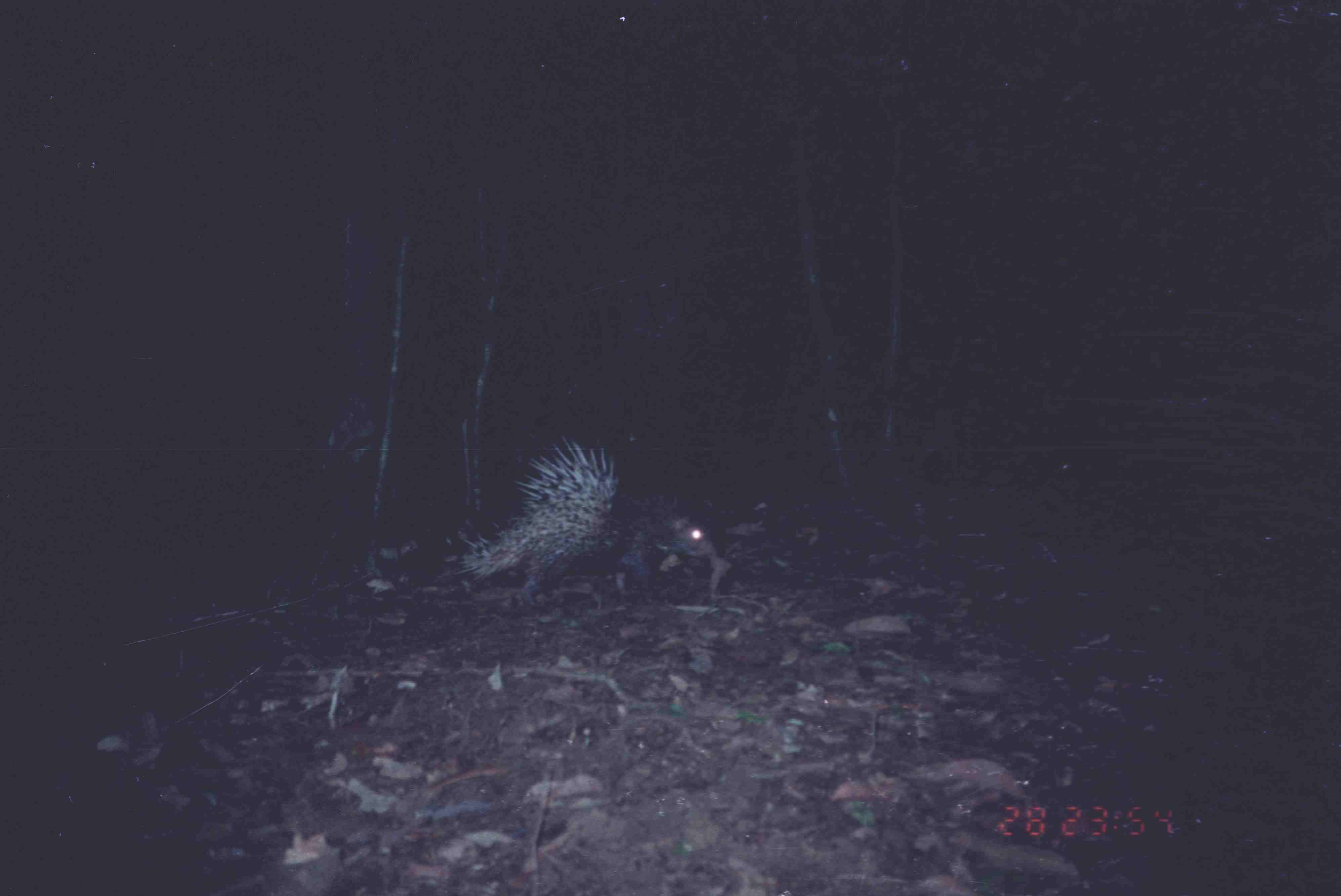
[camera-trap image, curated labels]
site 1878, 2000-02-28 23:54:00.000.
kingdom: Animalia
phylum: Chordata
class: Mammalia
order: Rodentia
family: Hystricidae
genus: Hystrix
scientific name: Hystrix brachyura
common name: east asian porcupine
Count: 1.